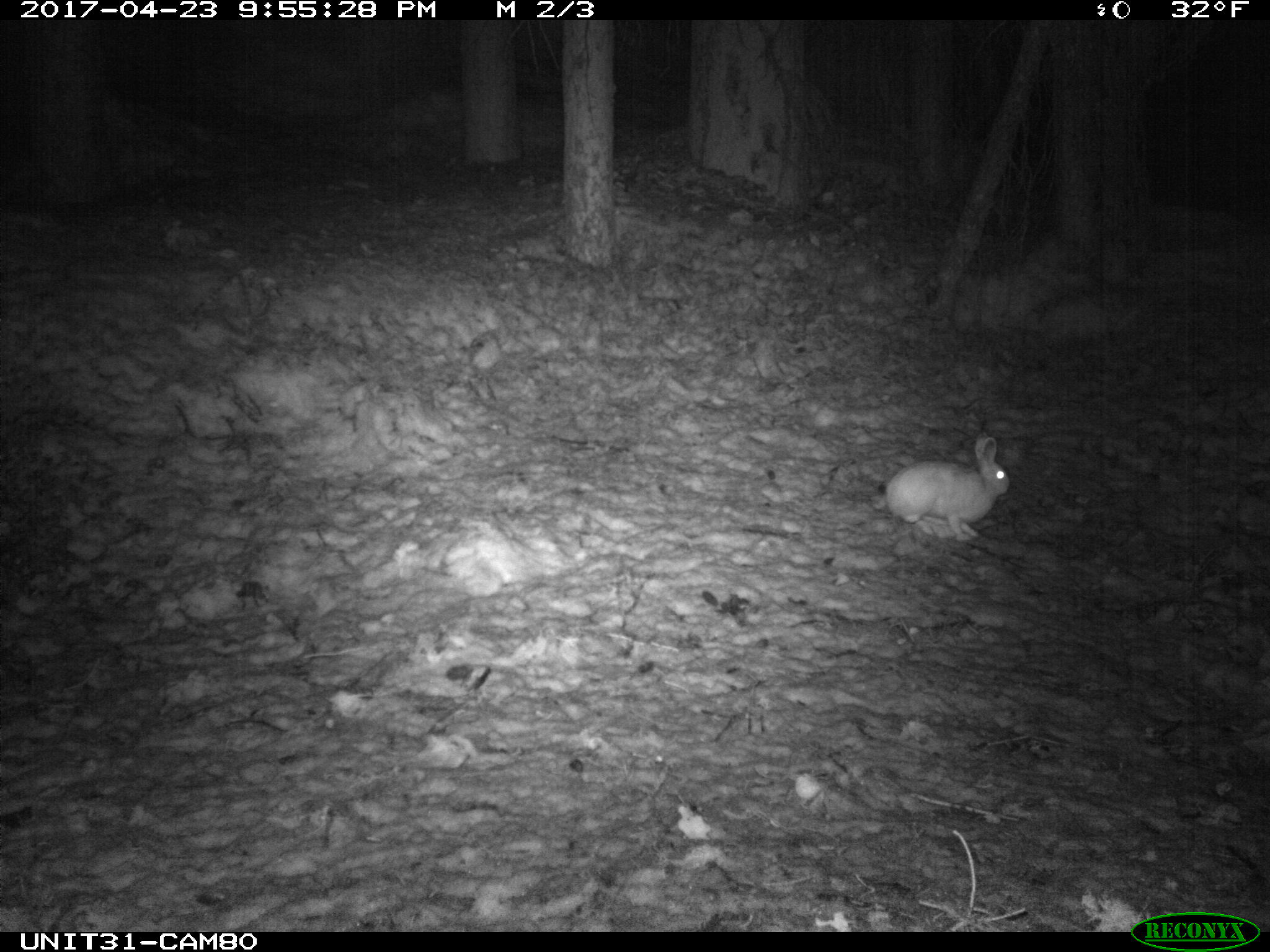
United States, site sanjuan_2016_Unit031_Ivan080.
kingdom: Animalia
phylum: Chordata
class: Mammalia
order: Lagomorpha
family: Leporidae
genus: Lepus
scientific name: Lepus americanus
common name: snowshoe hare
Lepus americanus (snowshoe hare).